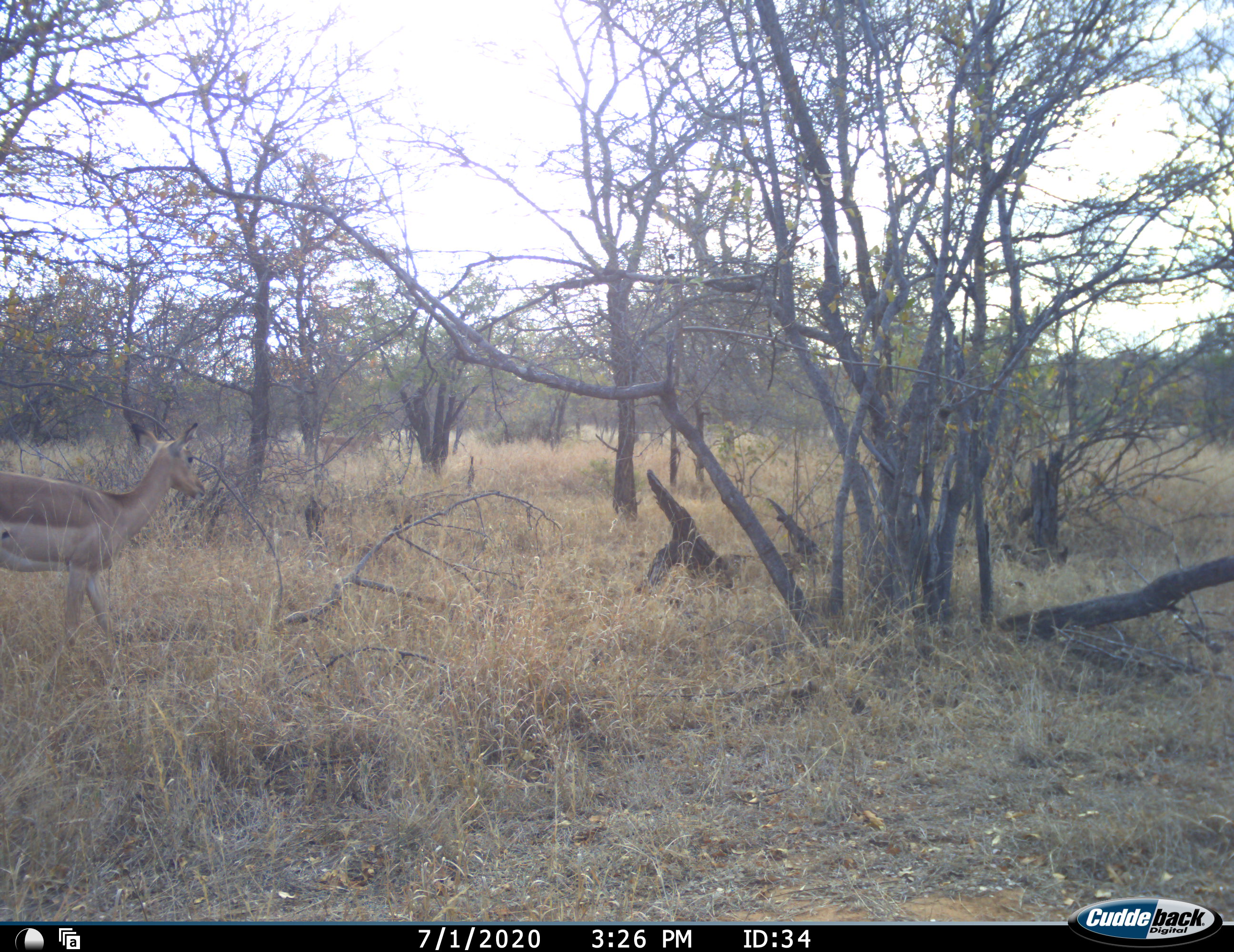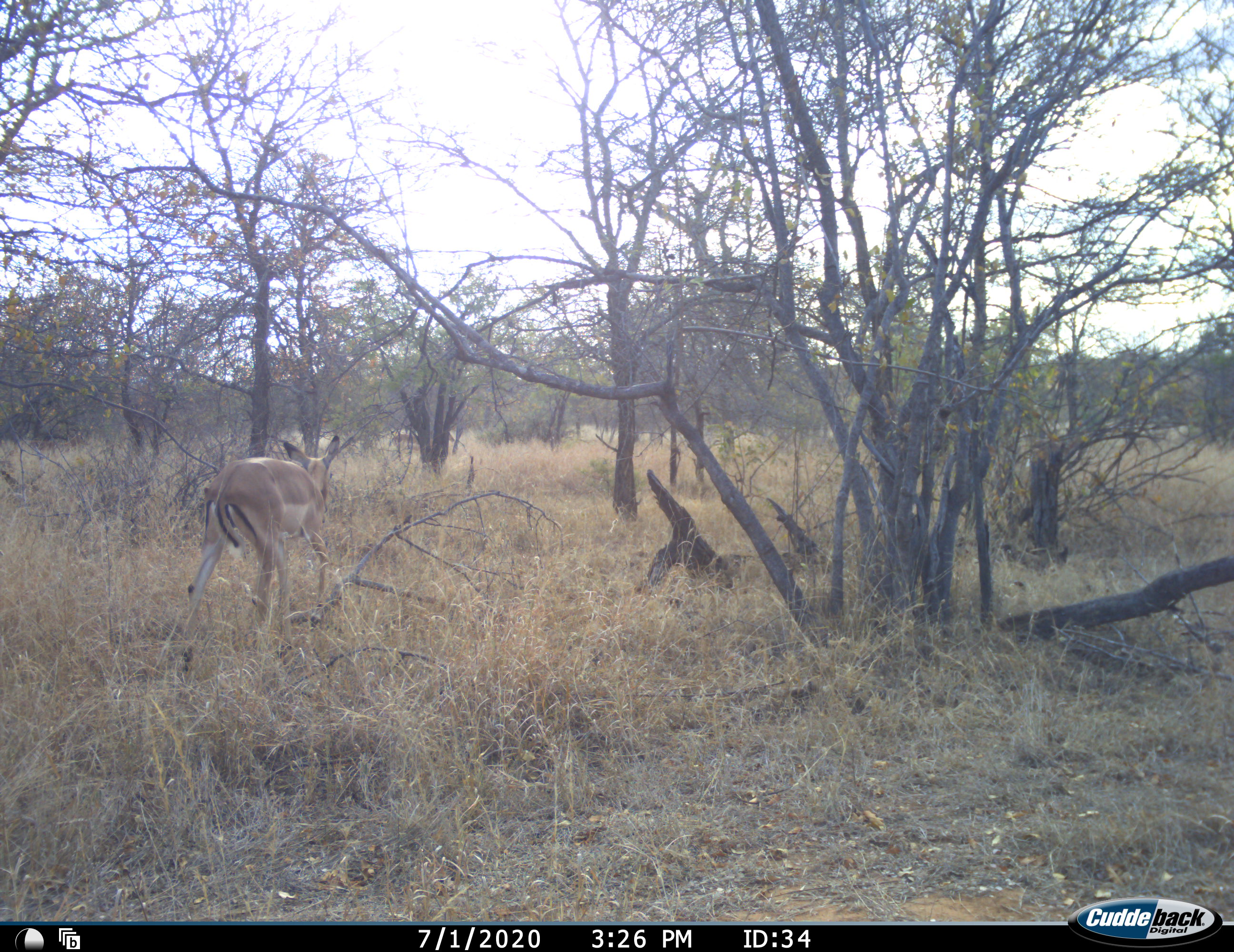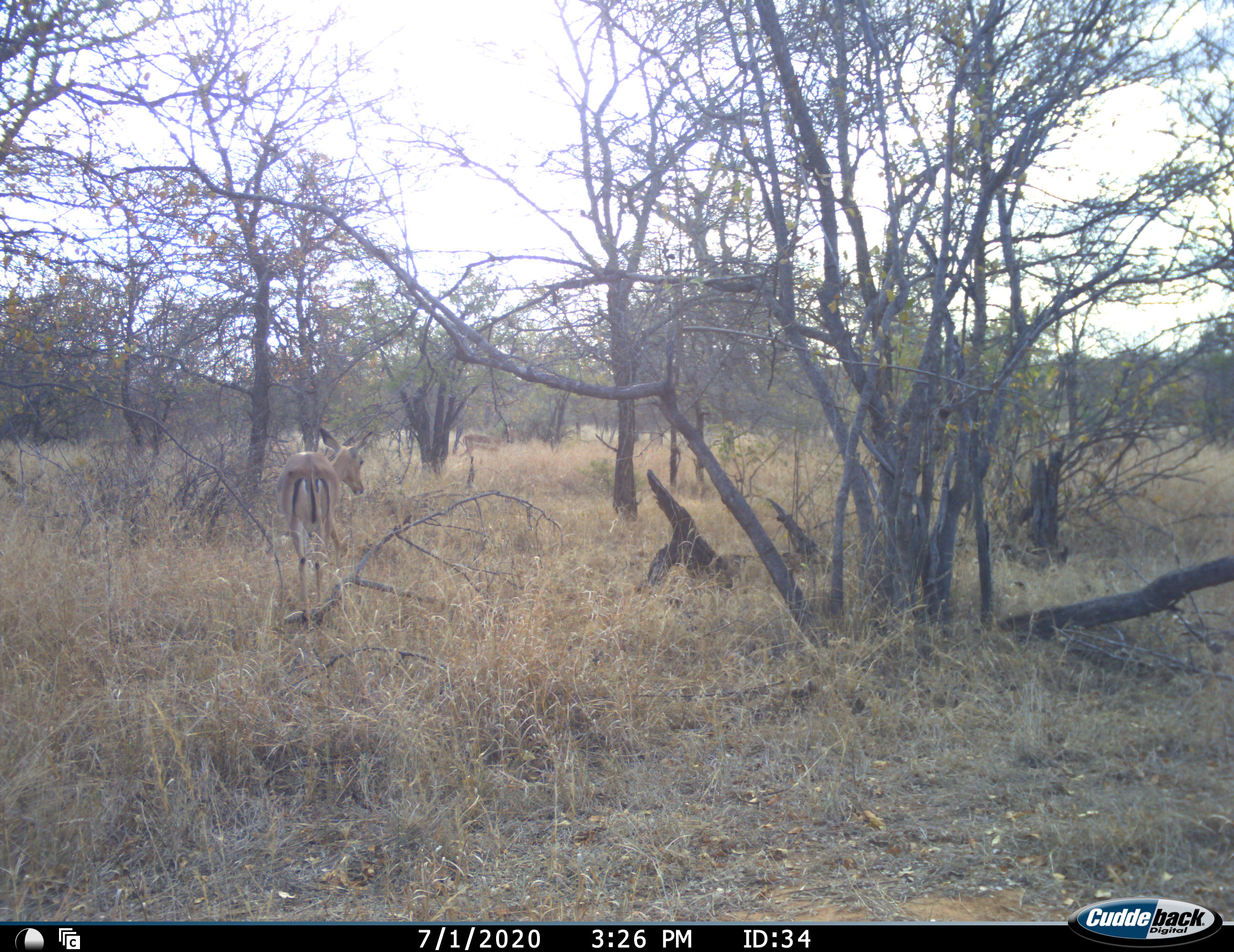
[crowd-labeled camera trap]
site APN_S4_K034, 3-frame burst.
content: unidentified animal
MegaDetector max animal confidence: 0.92